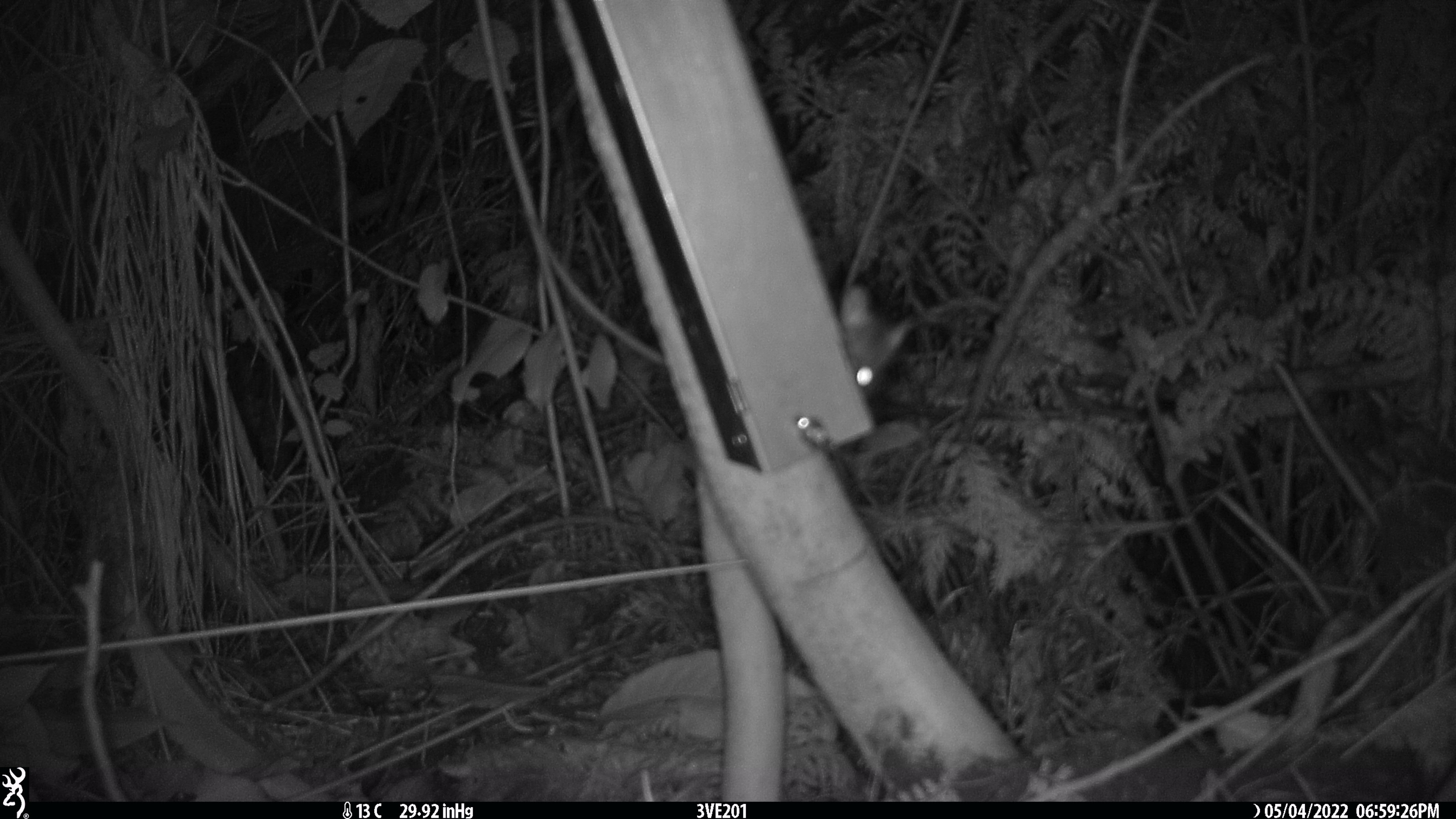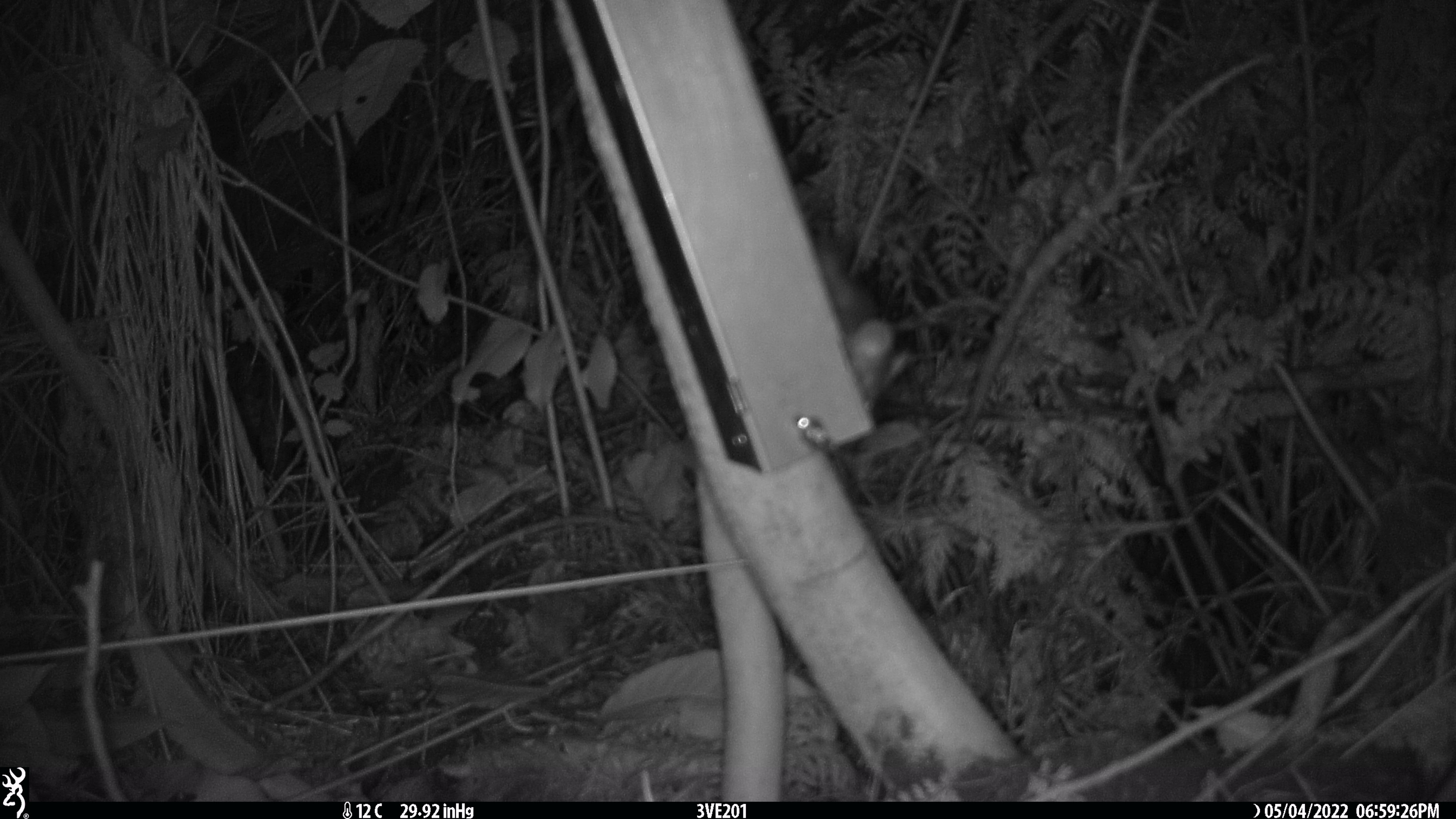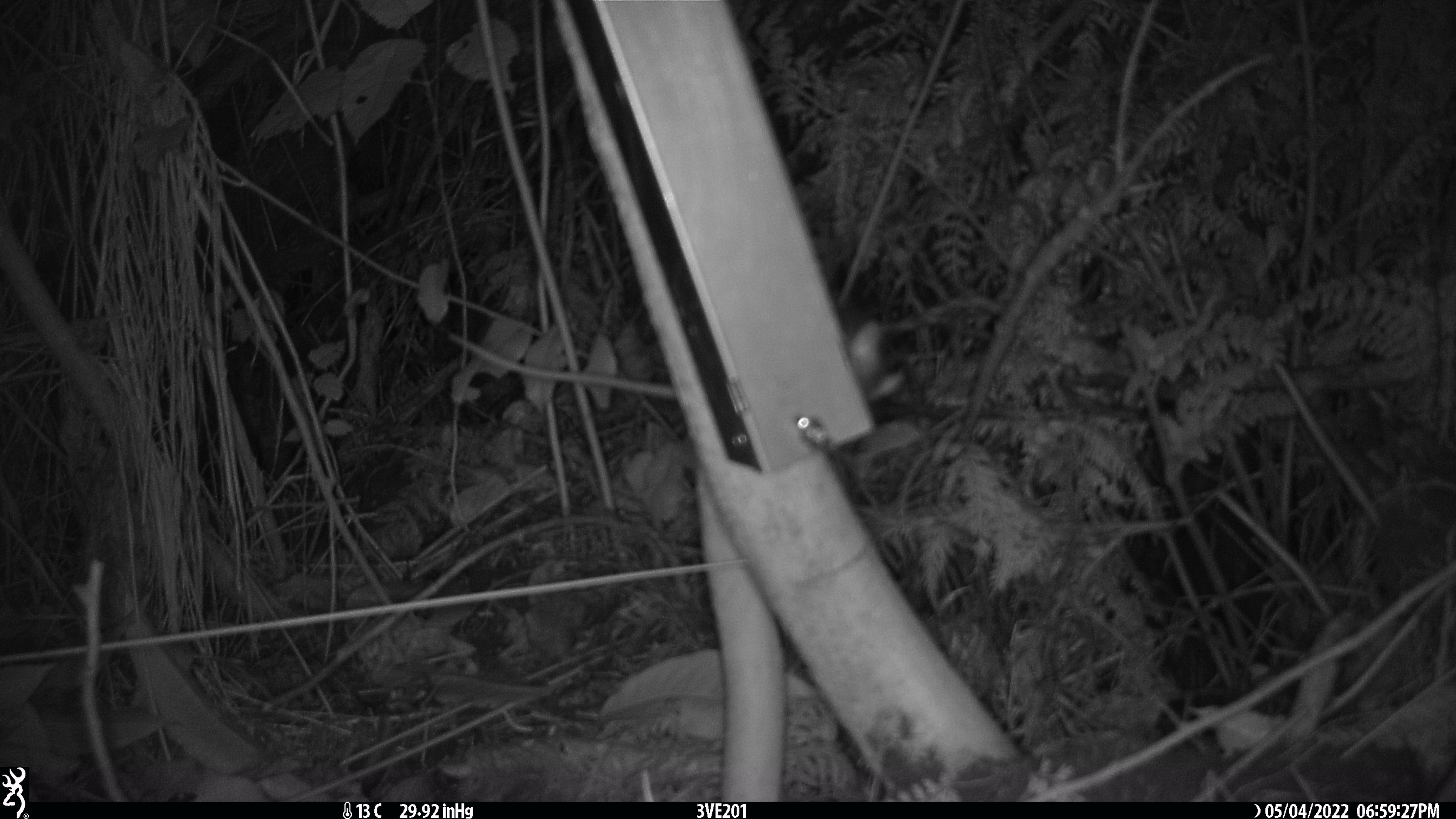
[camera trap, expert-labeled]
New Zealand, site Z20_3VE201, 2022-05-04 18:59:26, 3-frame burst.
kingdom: Animalia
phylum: Chordata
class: Mammalia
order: Rodentia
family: Muridae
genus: Rattus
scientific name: Rattus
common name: rat